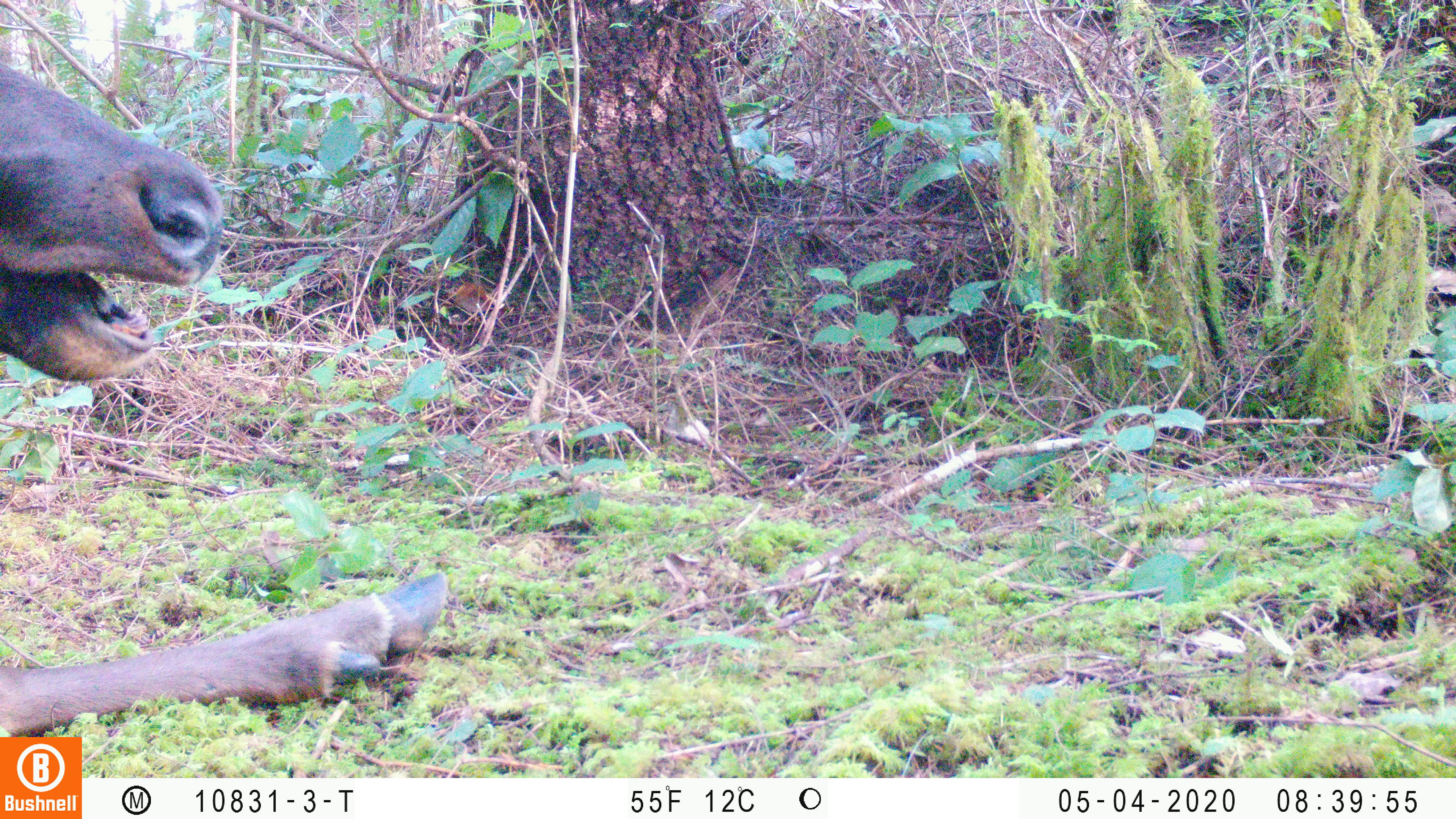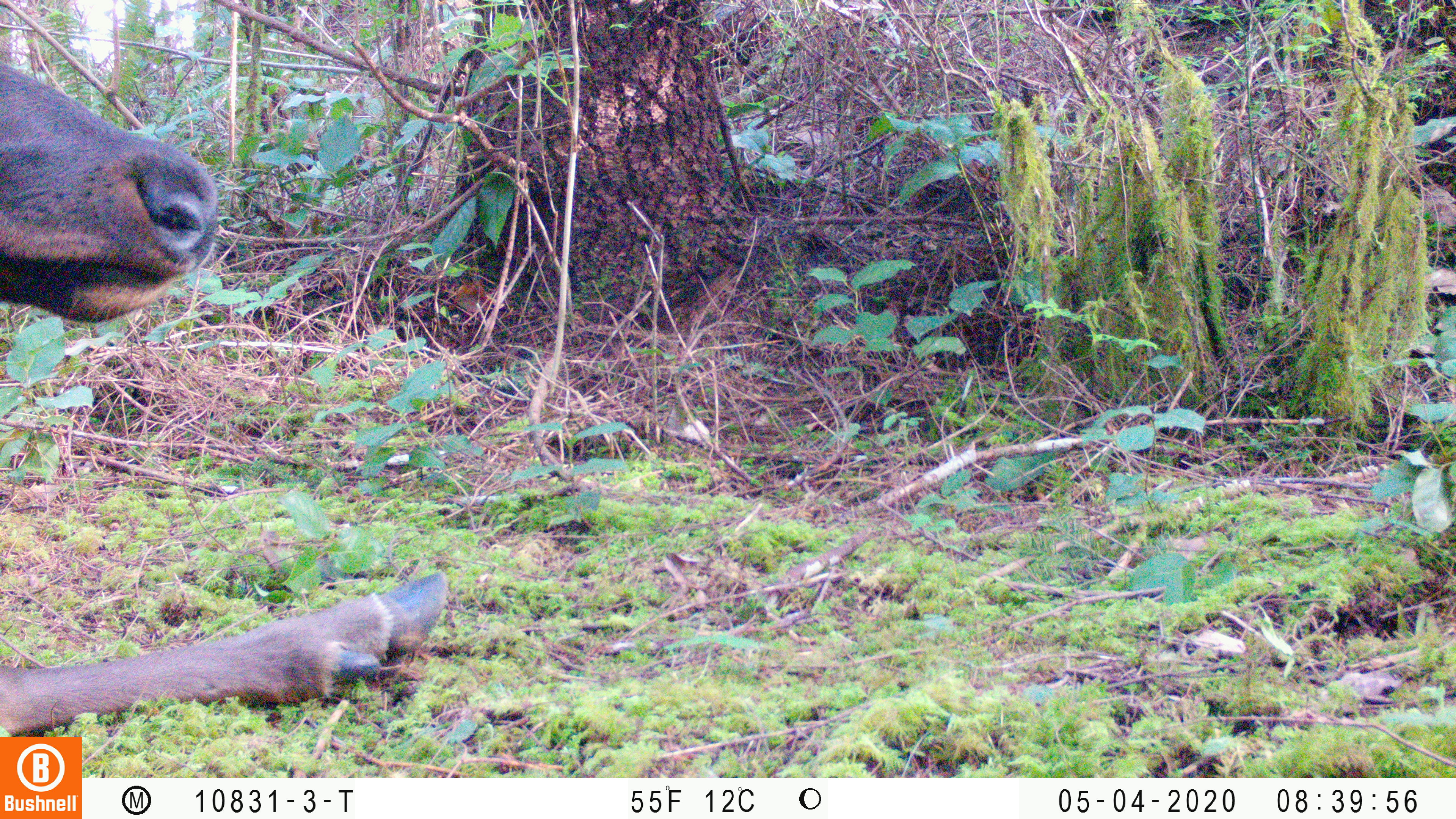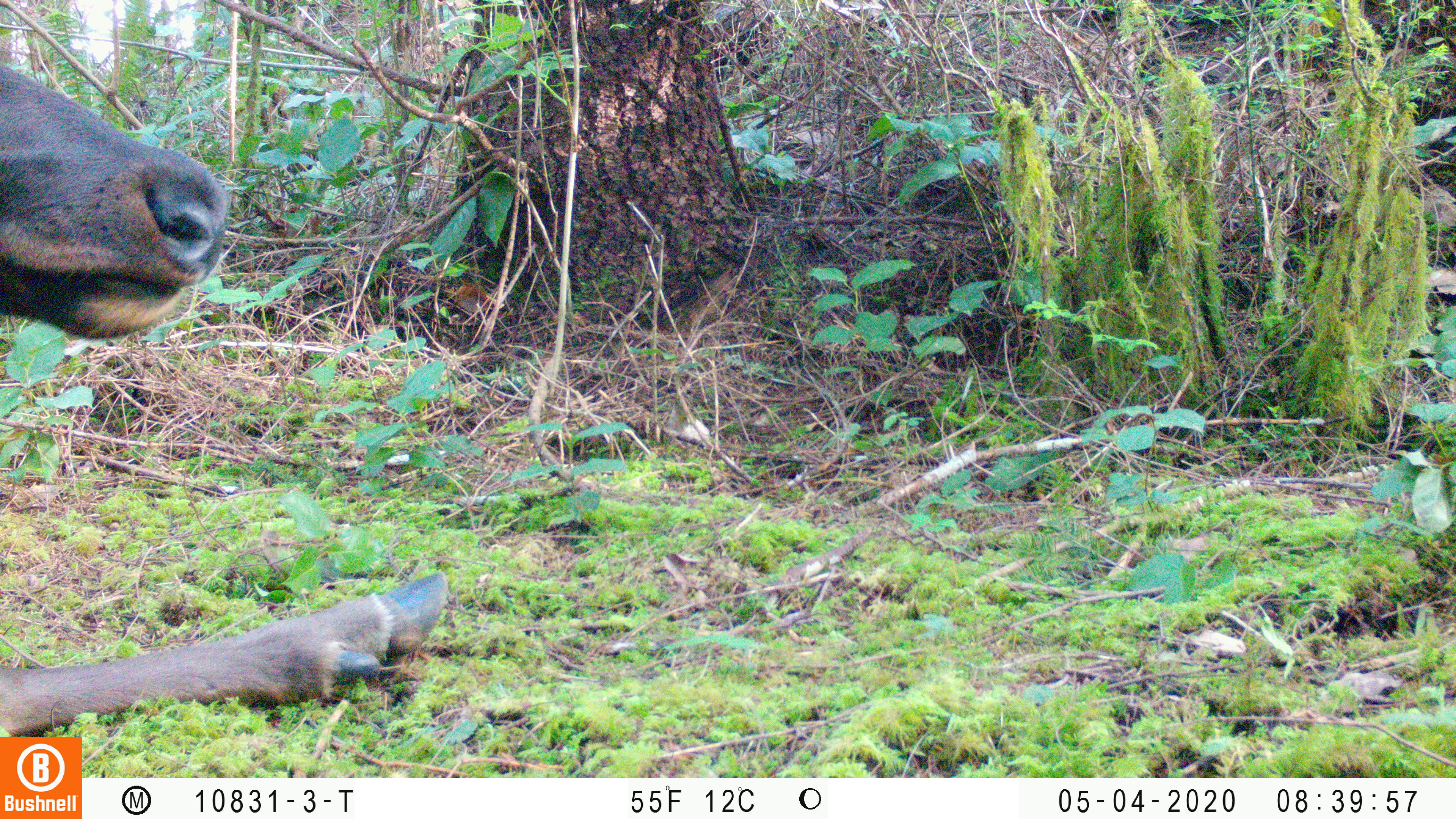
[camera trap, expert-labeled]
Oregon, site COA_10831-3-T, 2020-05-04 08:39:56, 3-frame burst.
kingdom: Animalia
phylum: Chordata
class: Mammalia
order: Artiodactyla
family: Cervidae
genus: Cervus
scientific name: Cervus canadensis roosevelti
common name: roosevelt elk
Roosevelt elk (Cervus canadensis roosevelti).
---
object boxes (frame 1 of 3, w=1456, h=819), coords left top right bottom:
roosevelt elk: 0 55 455 729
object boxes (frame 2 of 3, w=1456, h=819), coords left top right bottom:
roosevelt elk: 2 52 455 730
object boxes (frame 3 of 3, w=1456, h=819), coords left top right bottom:
roosevelt elk: 2 59 452 727